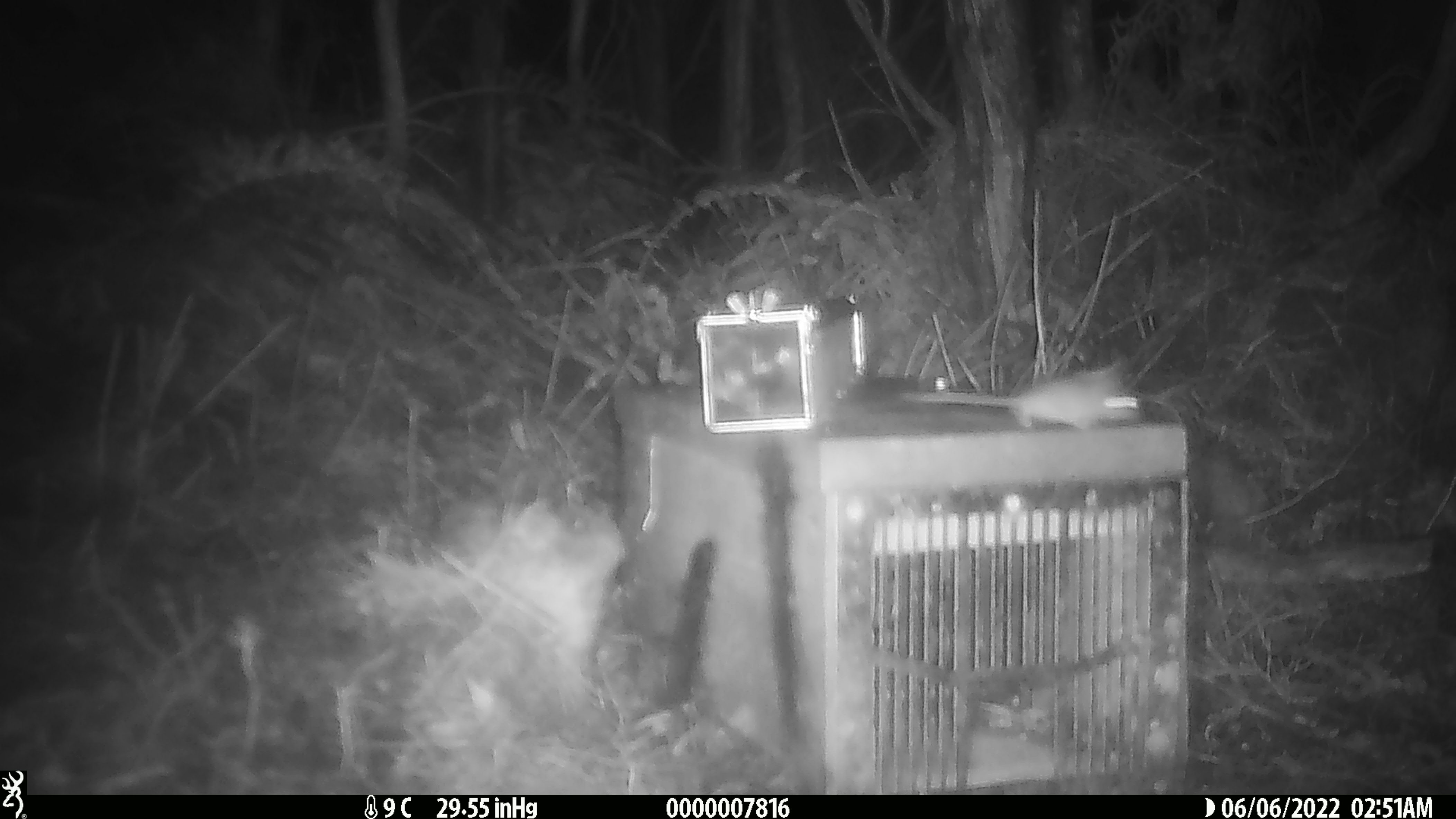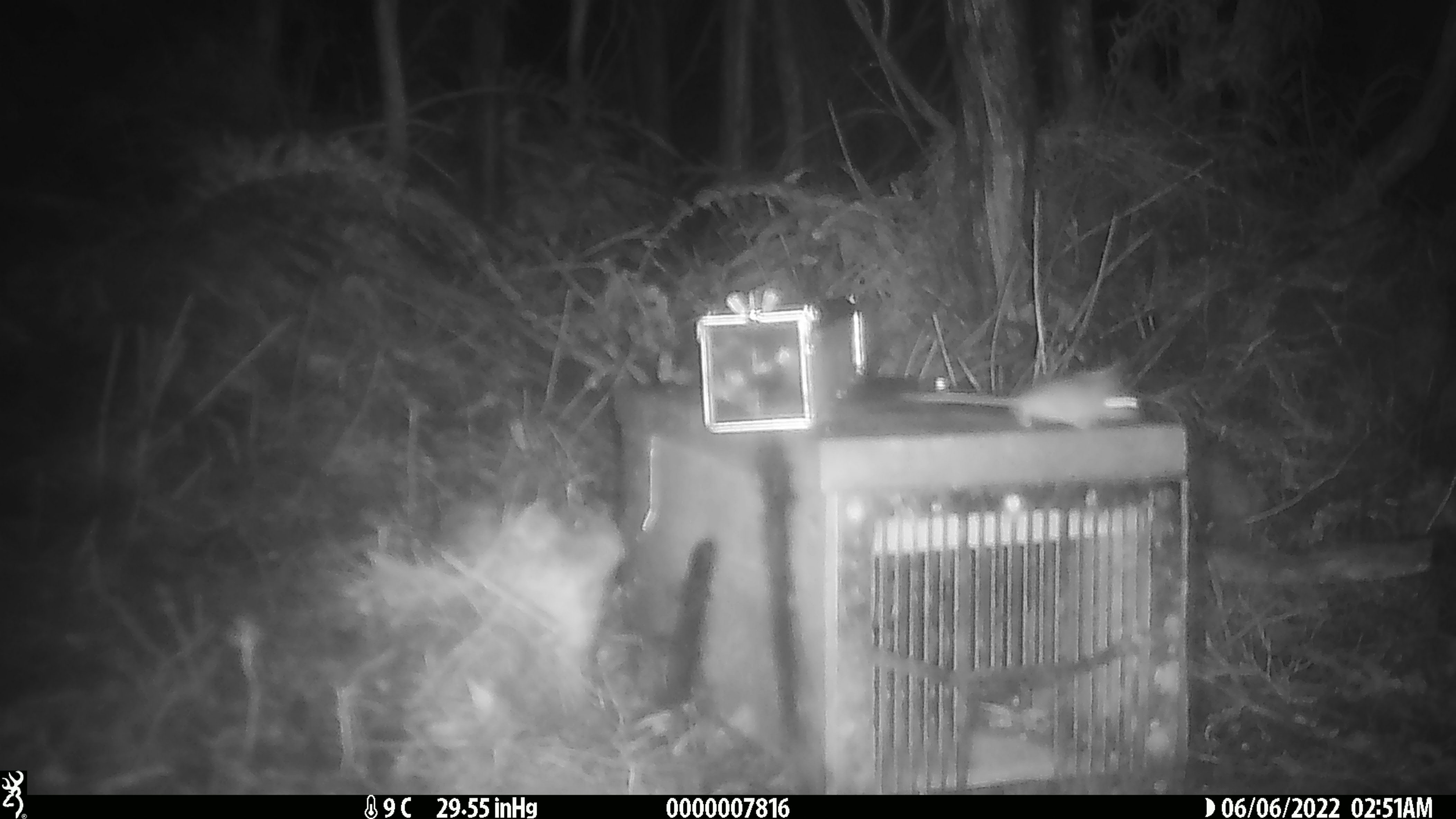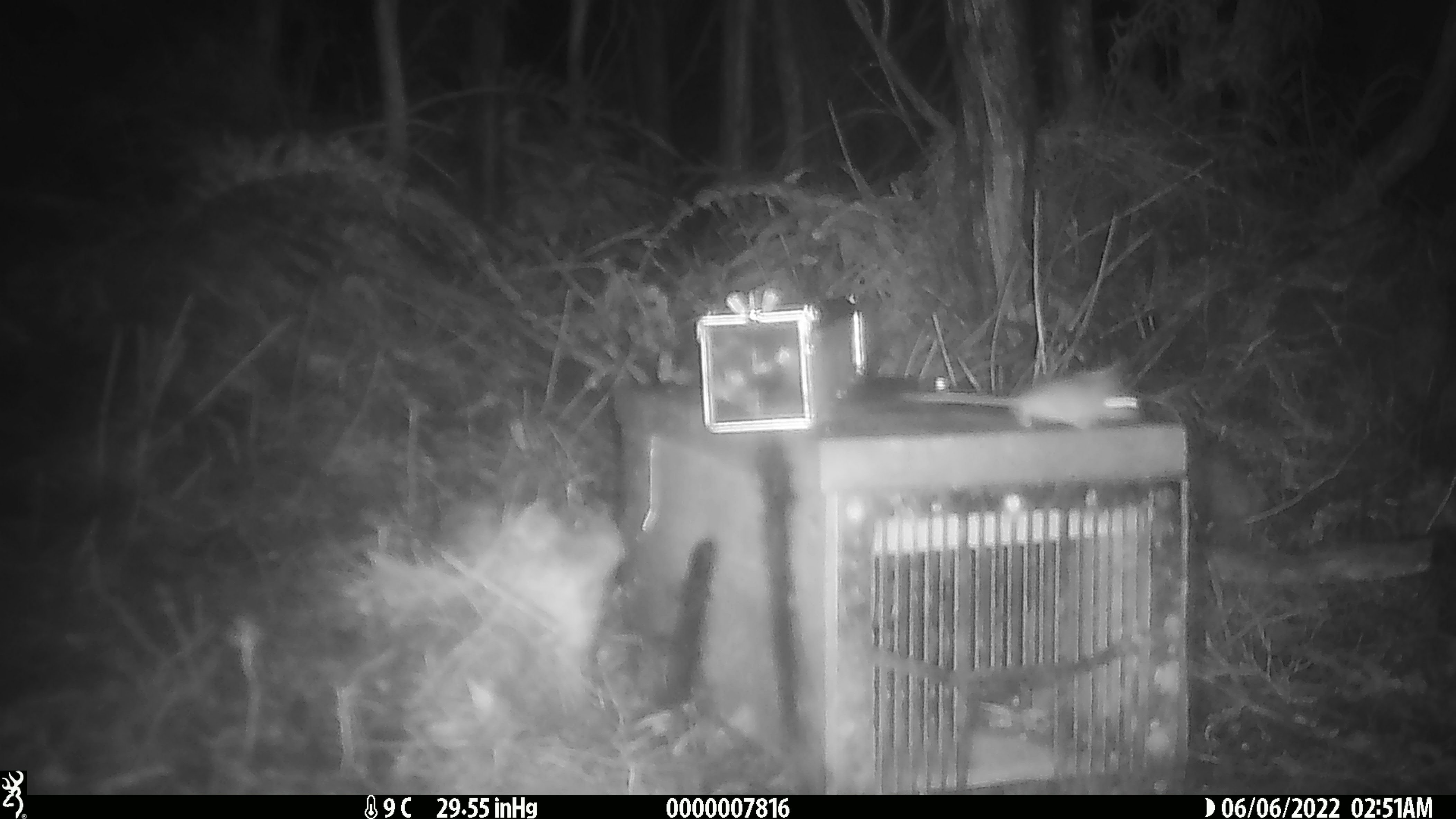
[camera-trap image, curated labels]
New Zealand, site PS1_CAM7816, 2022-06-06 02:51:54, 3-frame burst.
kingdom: Animalia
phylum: Chordata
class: Mammalia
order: Rodentia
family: Muridae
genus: Mus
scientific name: Mus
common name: mouse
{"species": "mouse (Mus)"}